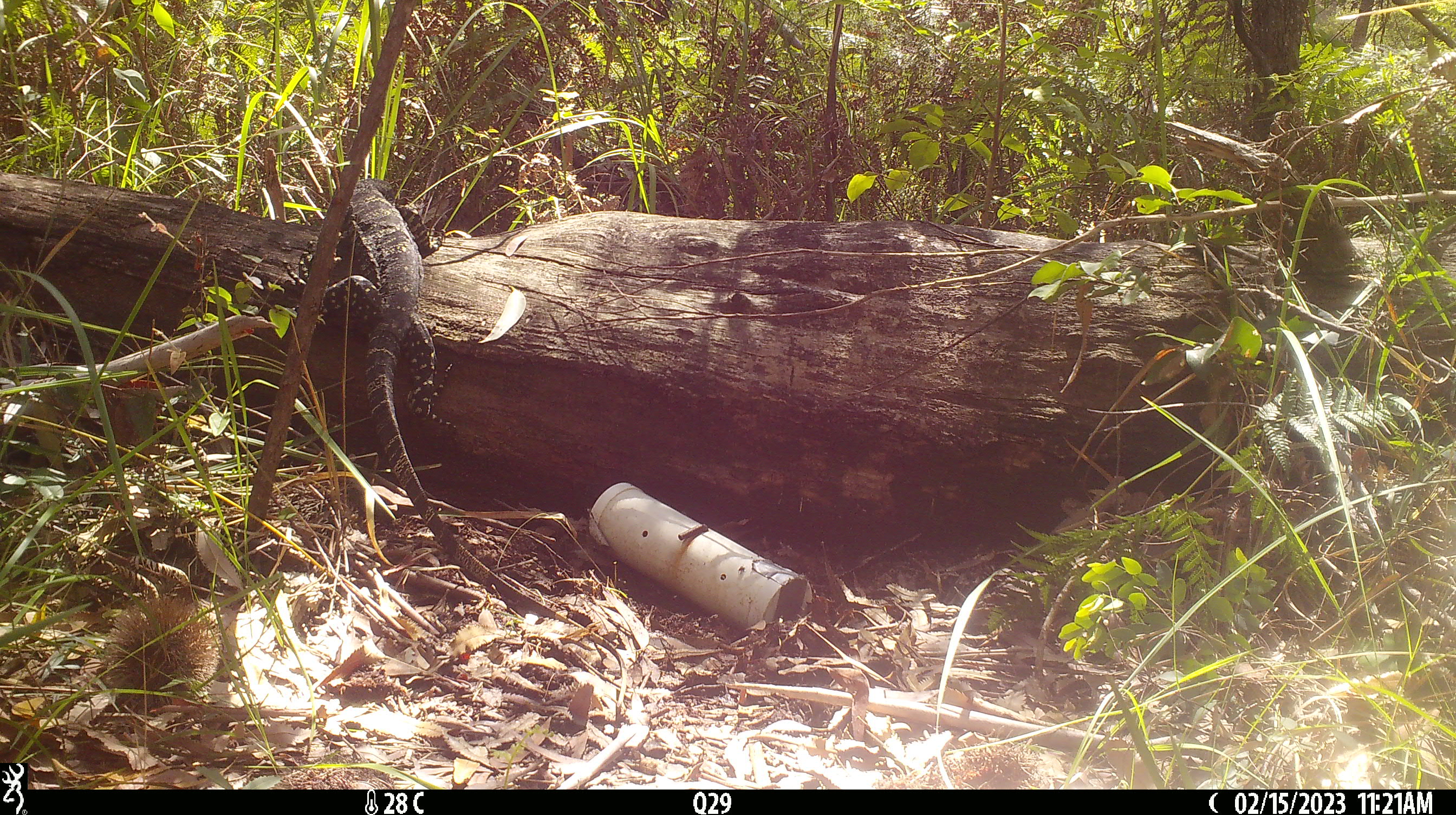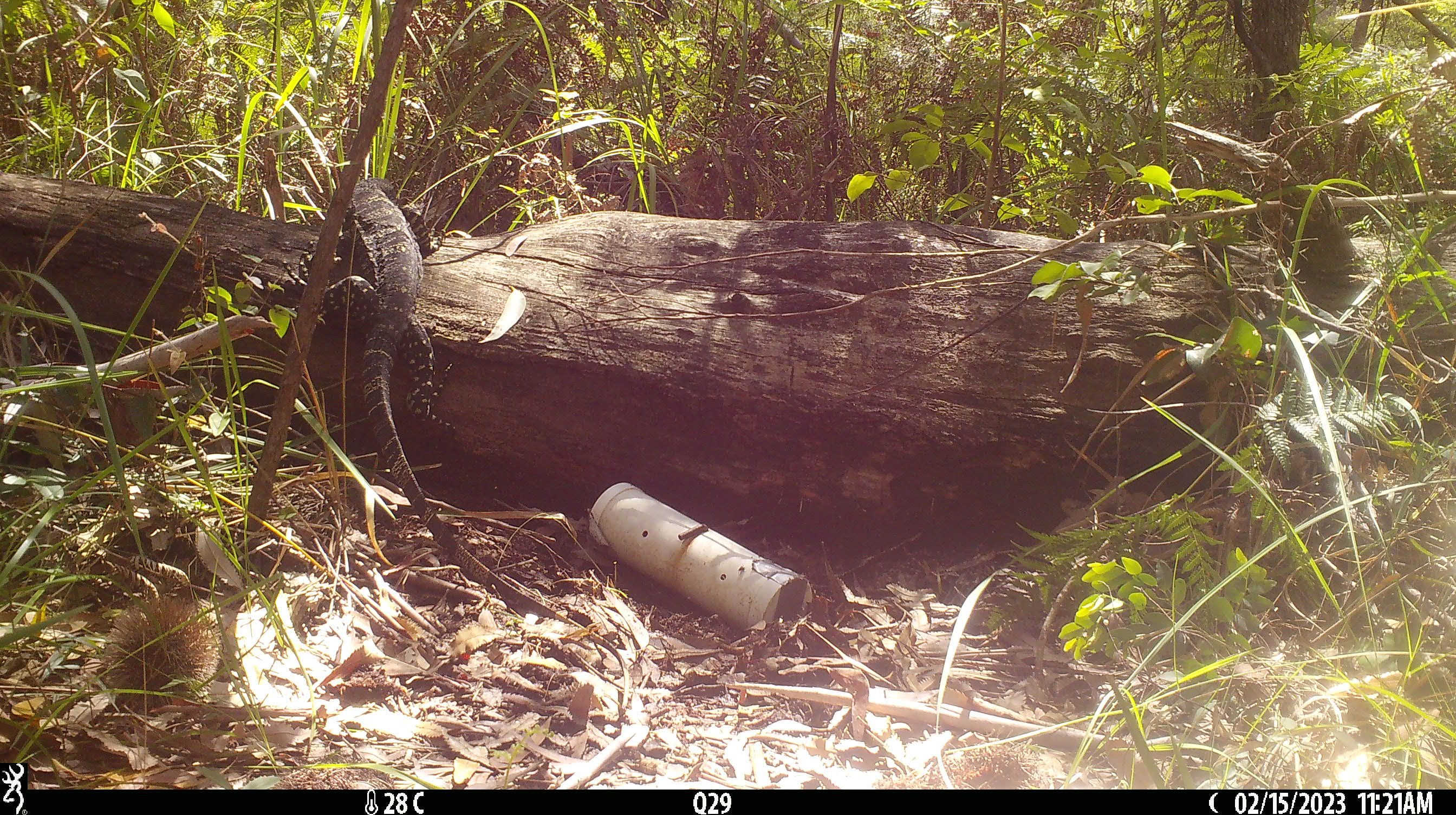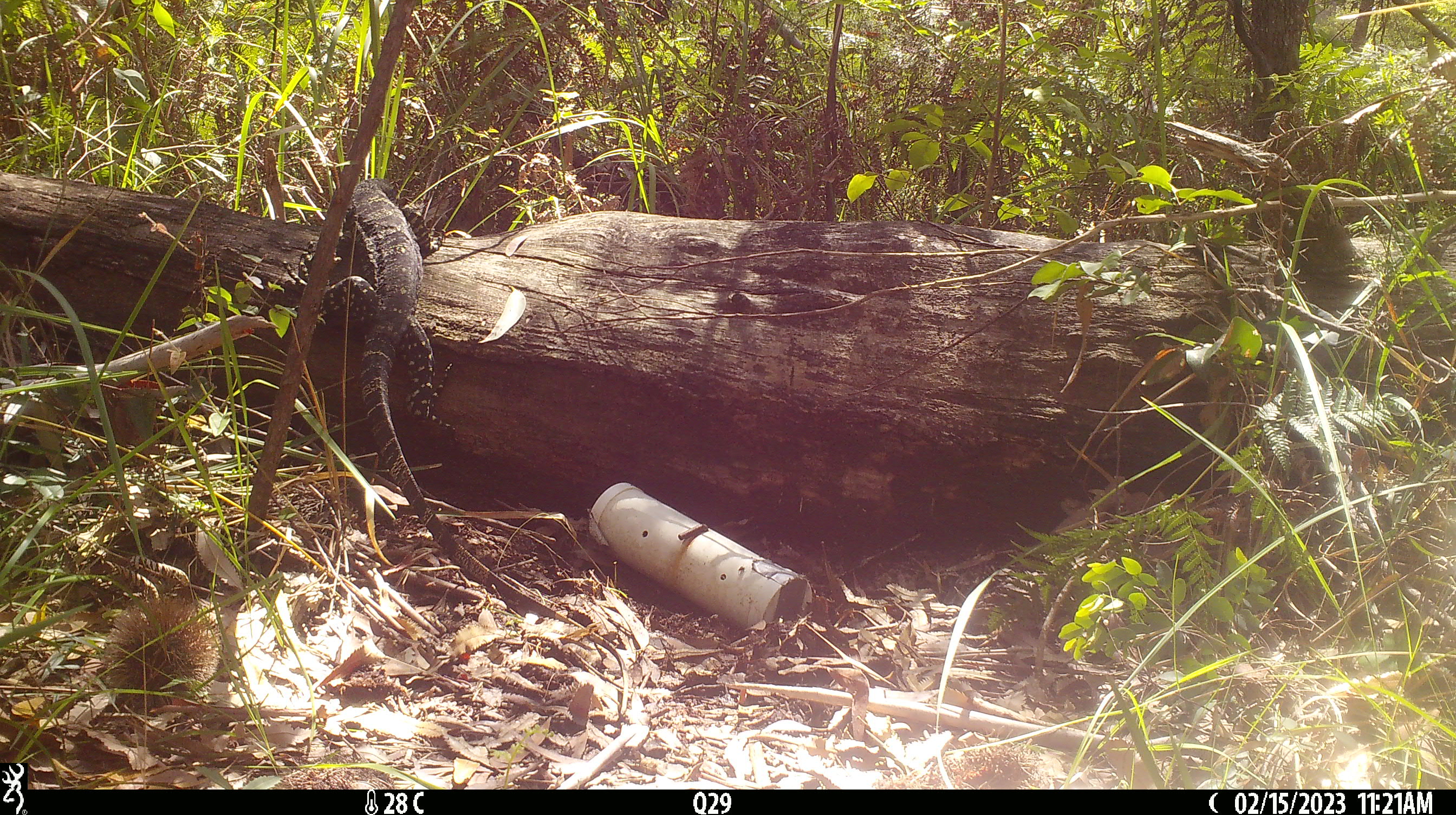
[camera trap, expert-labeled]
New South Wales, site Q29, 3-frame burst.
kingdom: Animalia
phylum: Chordata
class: Reptilia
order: Squamata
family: Varanidae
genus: Varanus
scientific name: Varanus varius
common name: lace monitor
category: goanna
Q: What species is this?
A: Goanna (lace monitor) (Varanus varius).